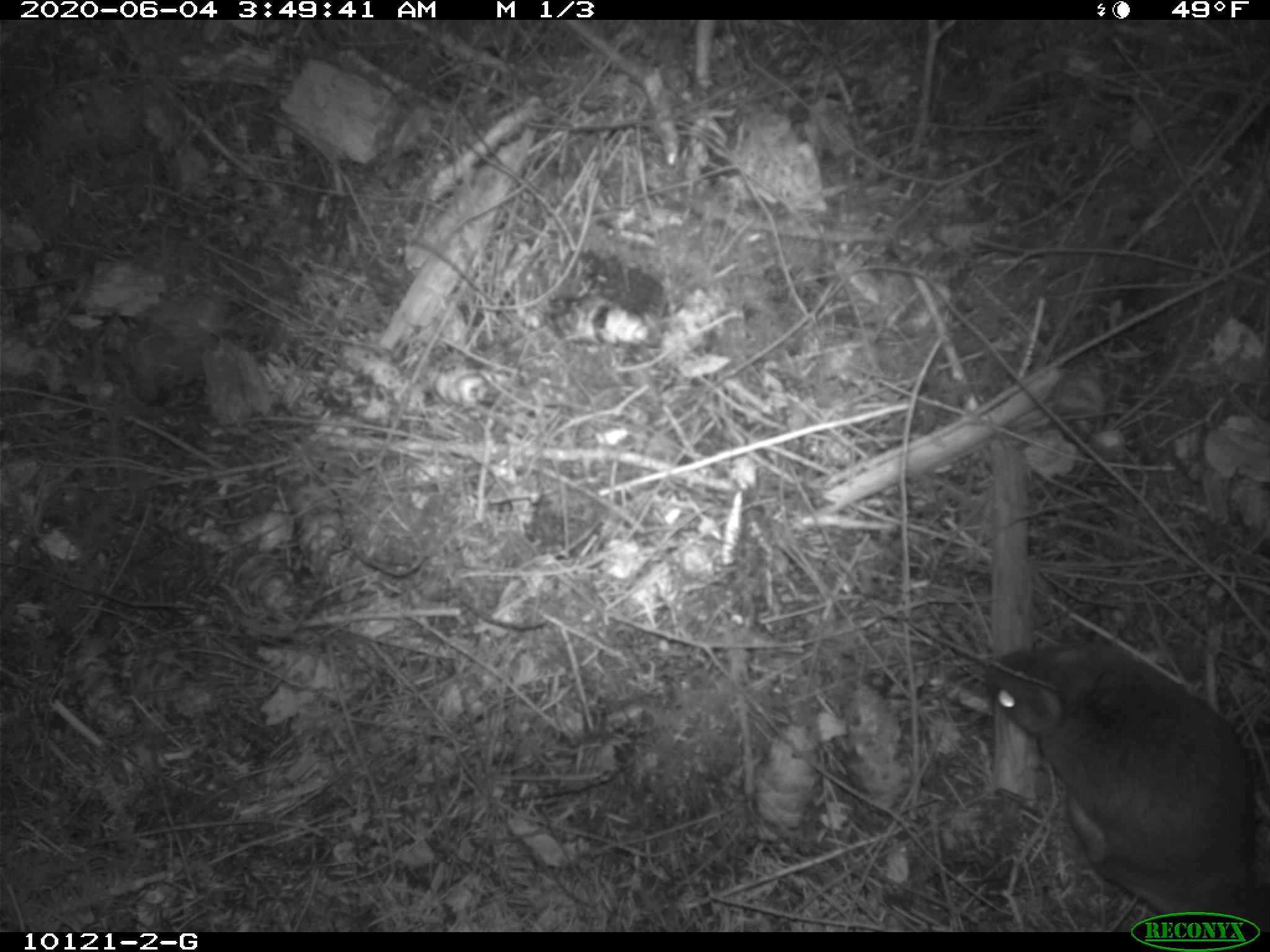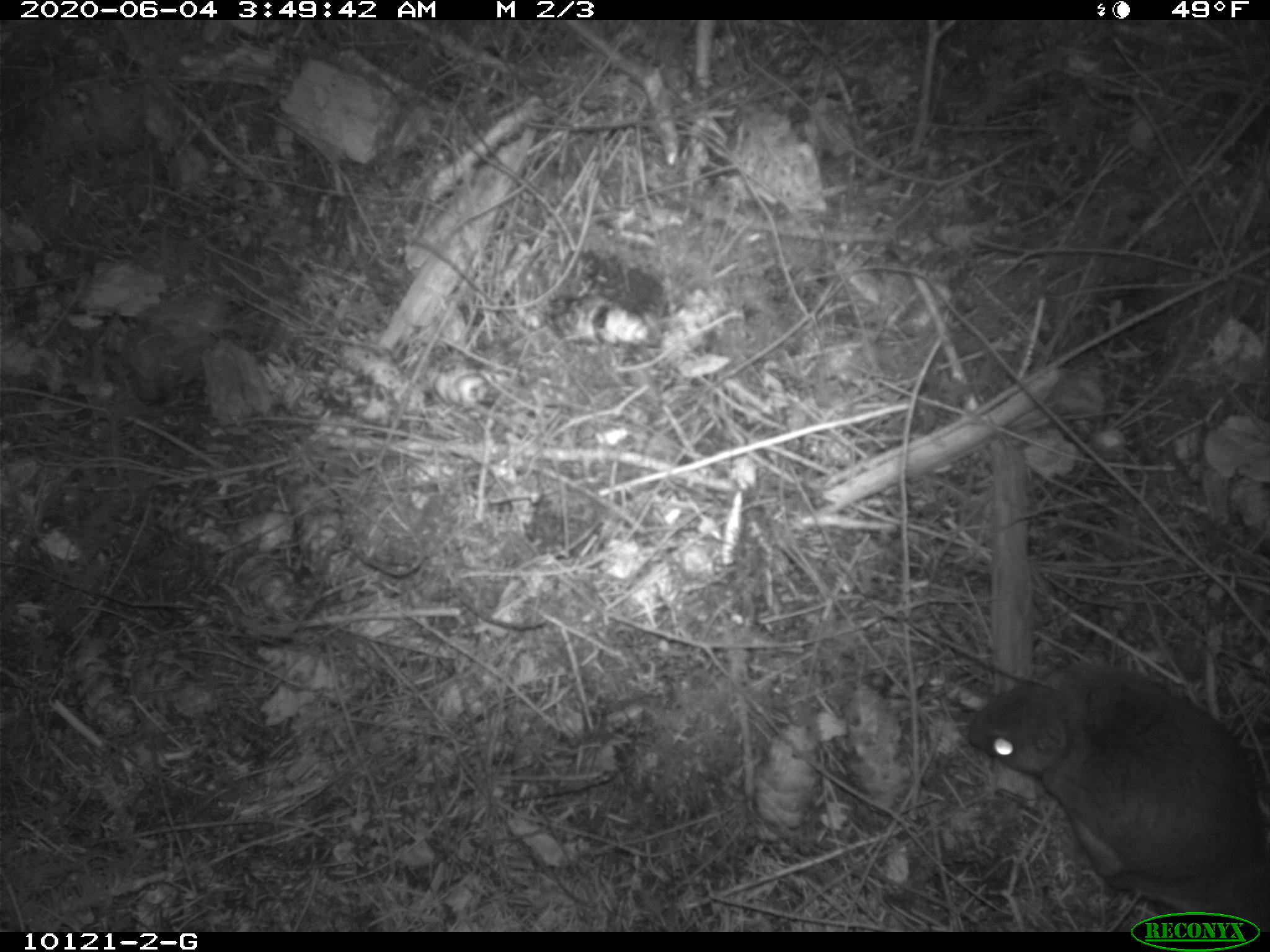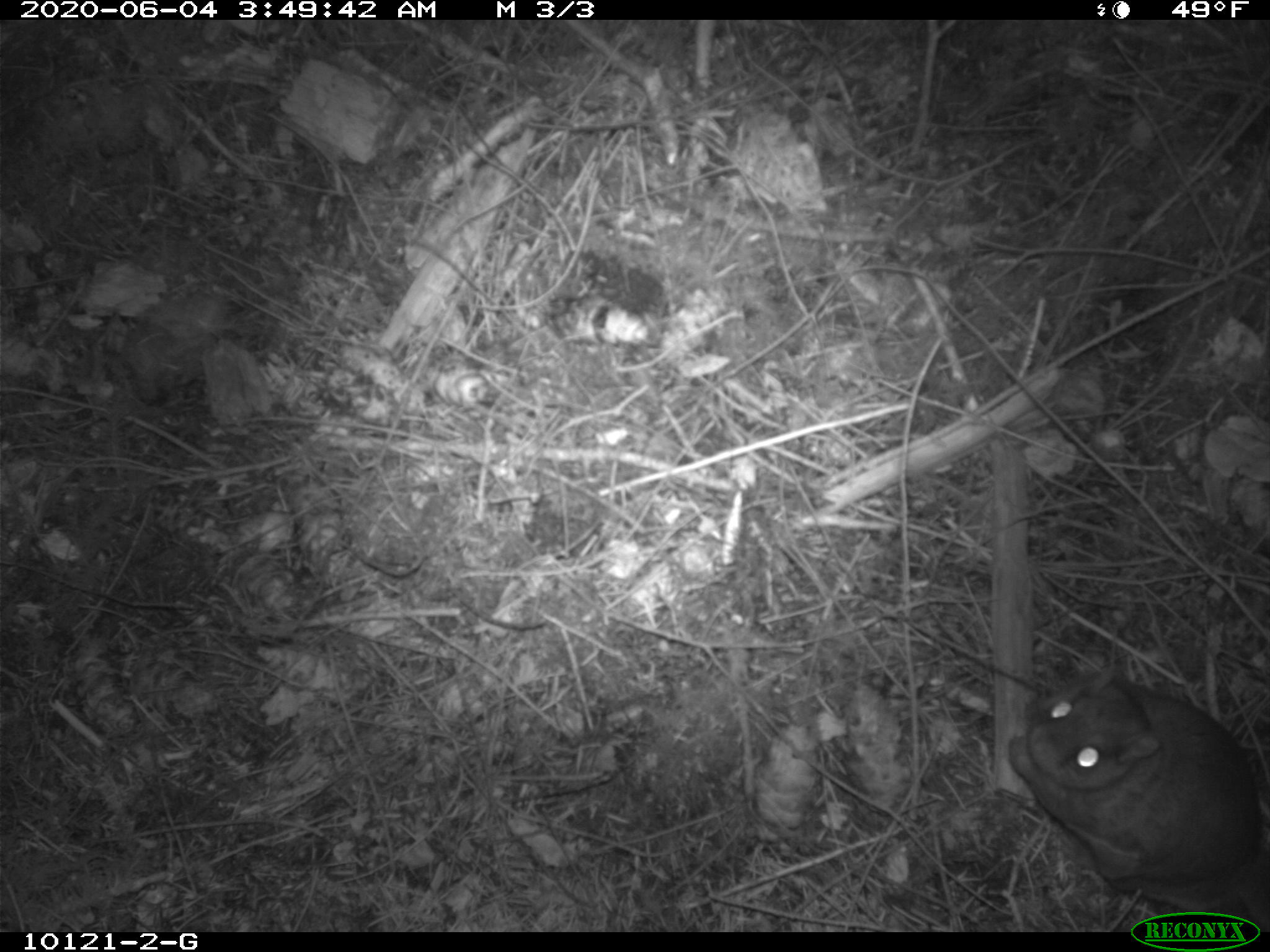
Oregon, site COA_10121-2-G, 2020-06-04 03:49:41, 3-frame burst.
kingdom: Animalia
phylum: Chordata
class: Mammalia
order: Rodentia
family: Sciuridae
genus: Glaucomys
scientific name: Glaucomys oregonensis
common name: humboldt's flying squirrel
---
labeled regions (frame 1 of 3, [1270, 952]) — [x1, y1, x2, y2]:
humboldt's flying squirrel: [980, 632, 1262, 904]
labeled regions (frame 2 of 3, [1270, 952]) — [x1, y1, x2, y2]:
humboldt's flying squirrel: [954, 652, 1264, 908]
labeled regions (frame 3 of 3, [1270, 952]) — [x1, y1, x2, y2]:
humboldt's flying squirrel: [999, 660, 1266, 907]